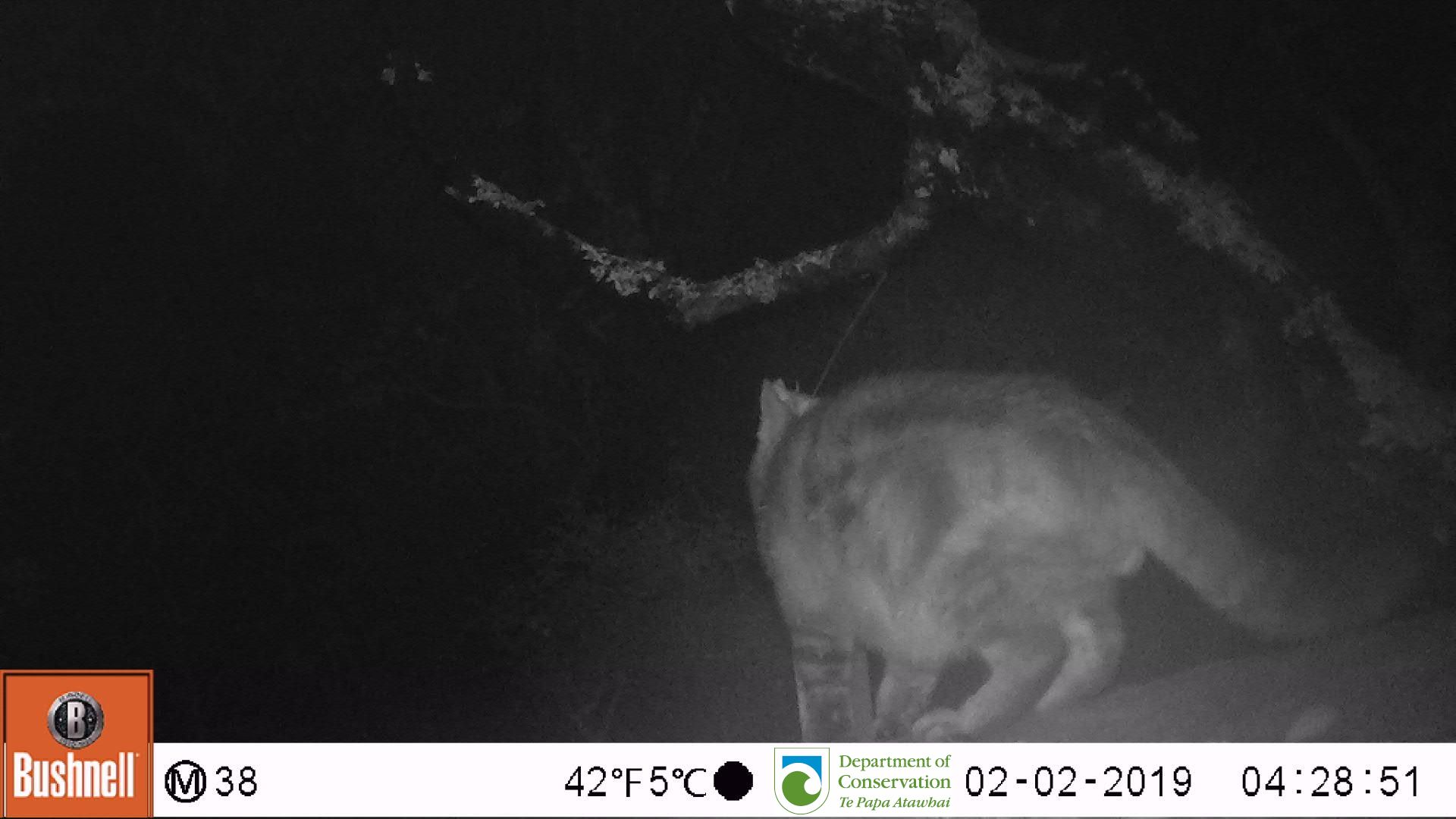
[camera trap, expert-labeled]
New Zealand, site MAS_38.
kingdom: Animalia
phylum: Chordata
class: Mammalia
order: Carnivora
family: Felidae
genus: Felis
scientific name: Felis catus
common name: domestic cat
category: cat